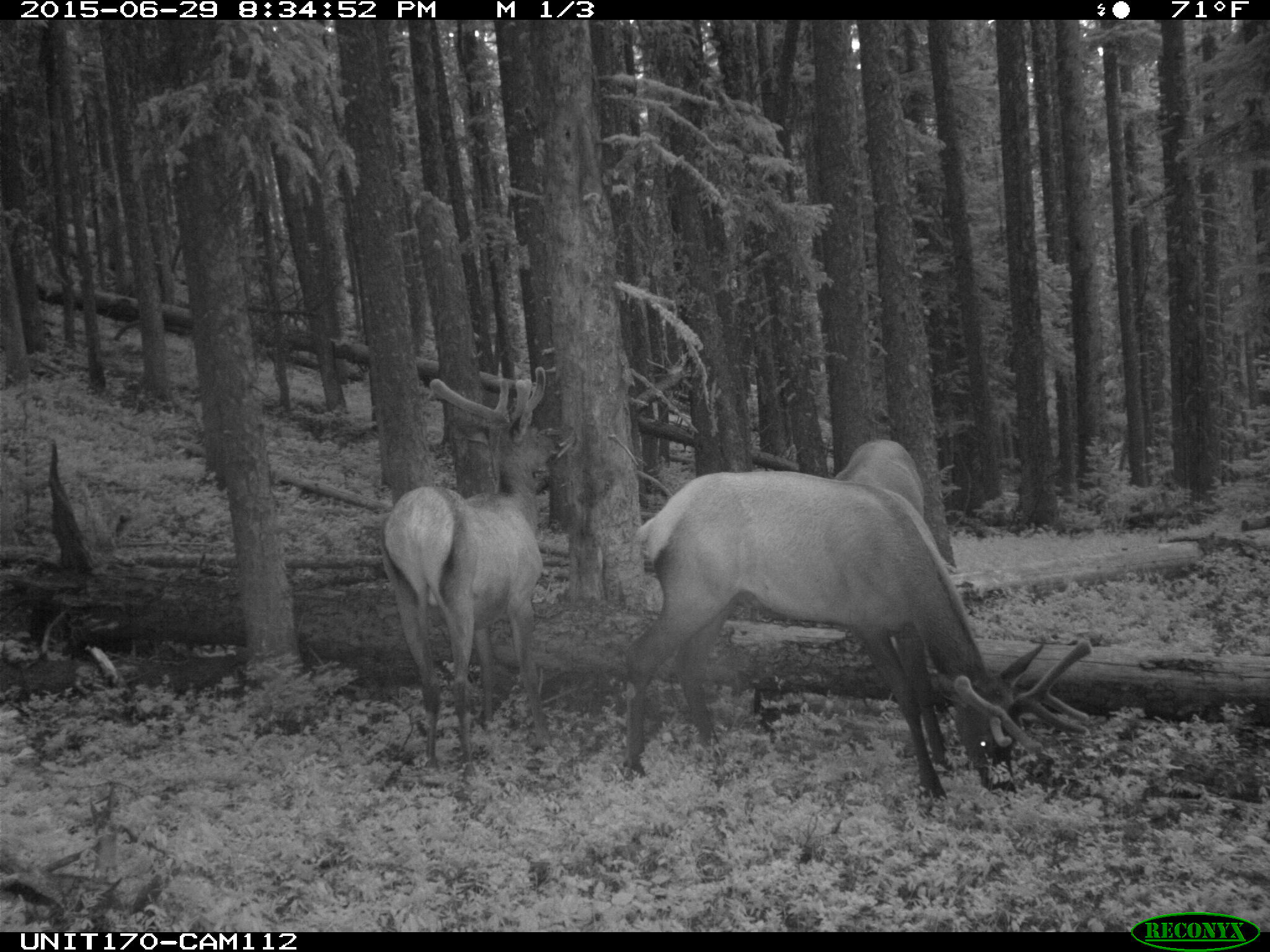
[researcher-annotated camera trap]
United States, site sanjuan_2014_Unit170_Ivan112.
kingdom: Animalia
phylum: Chordata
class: Mammalia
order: Artiodactyla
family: Cervidae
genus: Cervus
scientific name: Cervus elaphus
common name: red deer